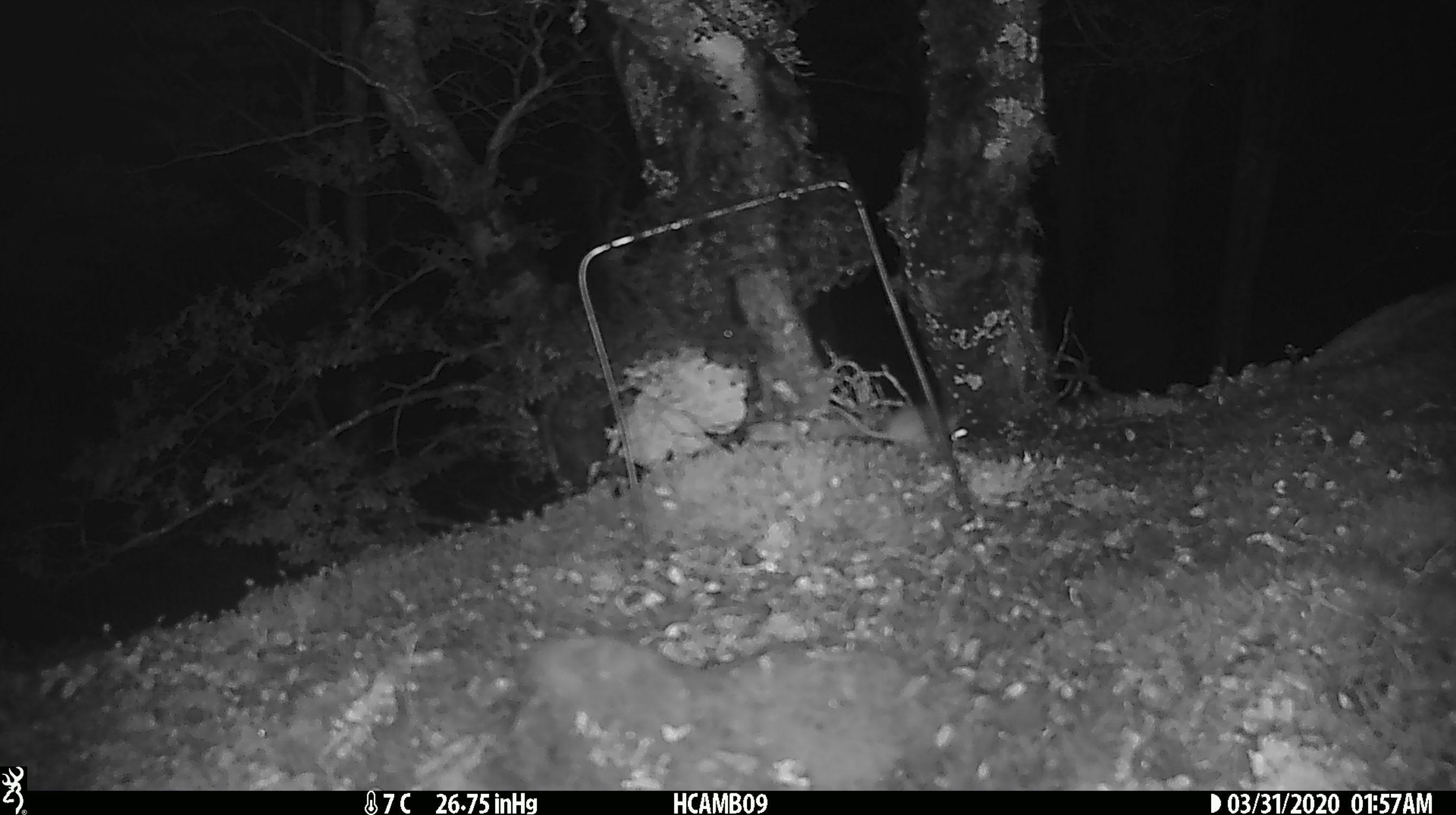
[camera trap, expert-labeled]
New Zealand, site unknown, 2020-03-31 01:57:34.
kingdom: Animalia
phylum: Chordata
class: Mammalia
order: Rodentia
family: Muridae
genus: Mus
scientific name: Mus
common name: mouse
Mouse (Mus).